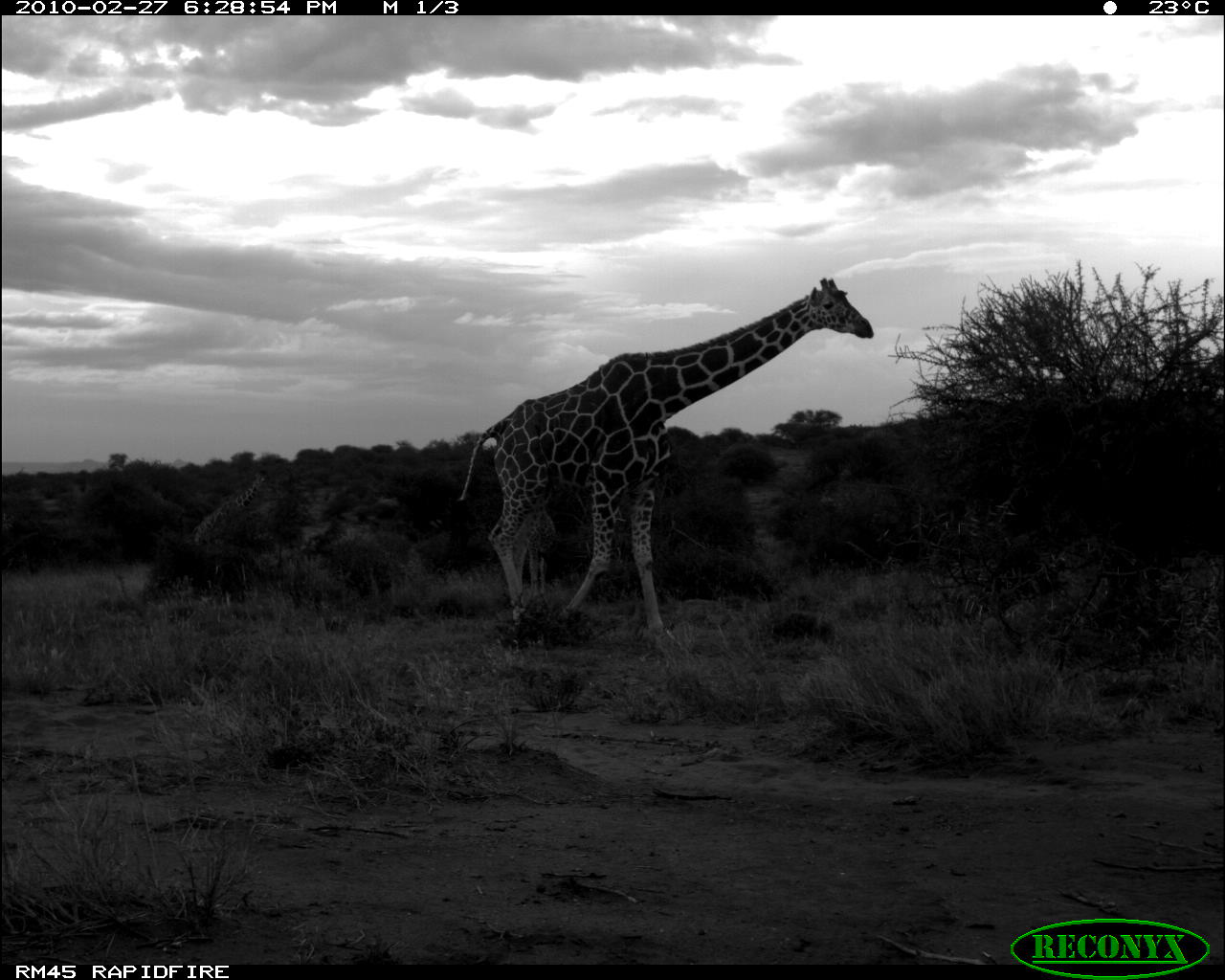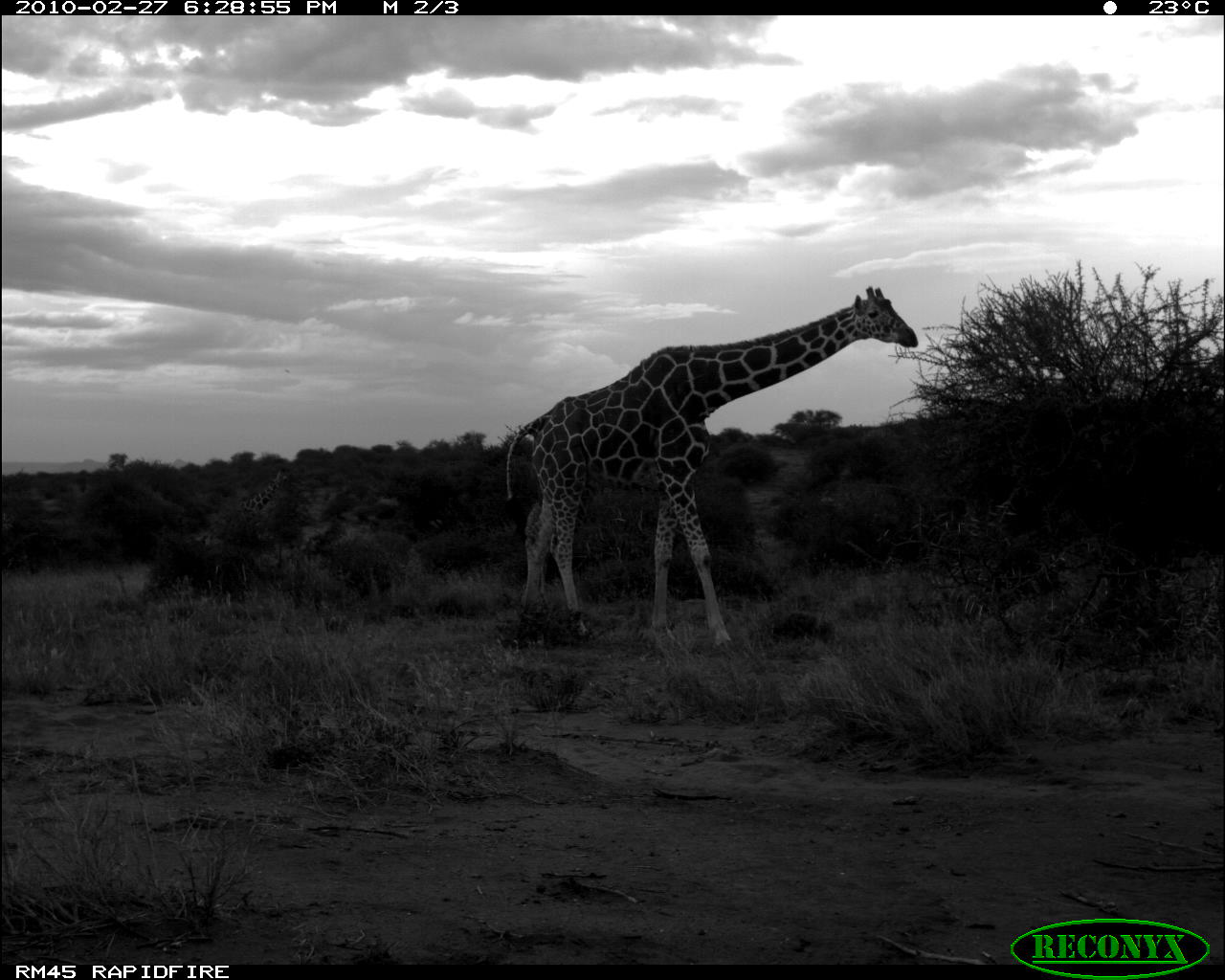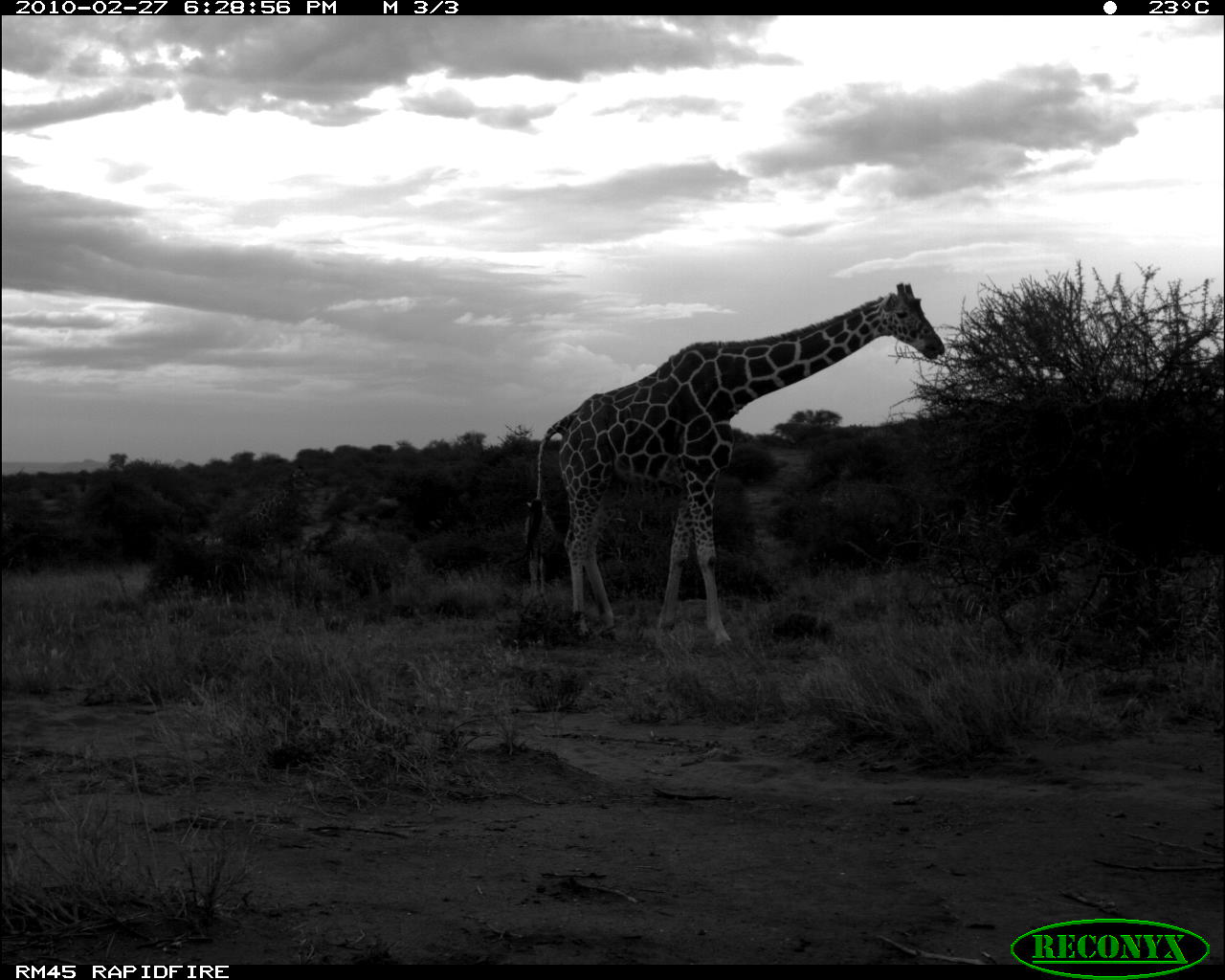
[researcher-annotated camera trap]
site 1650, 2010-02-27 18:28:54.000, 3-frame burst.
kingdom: Animalia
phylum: Chordata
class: Mammalia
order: Artiodactyla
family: Giraffidae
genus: Giraffa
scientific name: Giraffa camelopardalis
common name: giraffe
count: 3